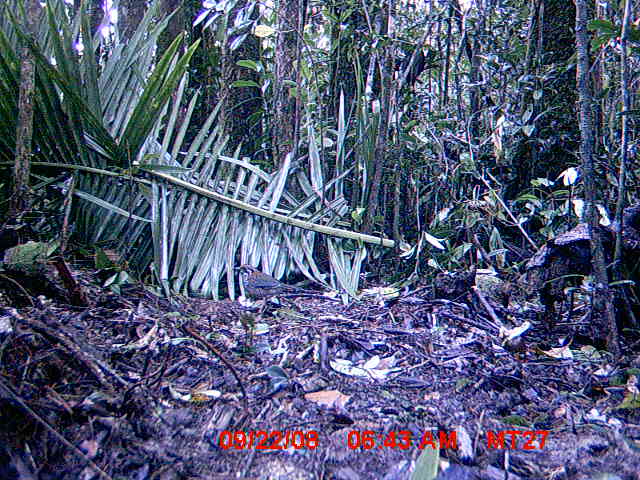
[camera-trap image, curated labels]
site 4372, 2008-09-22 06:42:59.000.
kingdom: Animalia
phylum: Chordata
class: Aves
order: Coraciiformes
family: Brachypteraciidae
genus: Brachypteracias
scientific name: Brachypteracias squamiger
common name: scaly ground-roller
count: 1